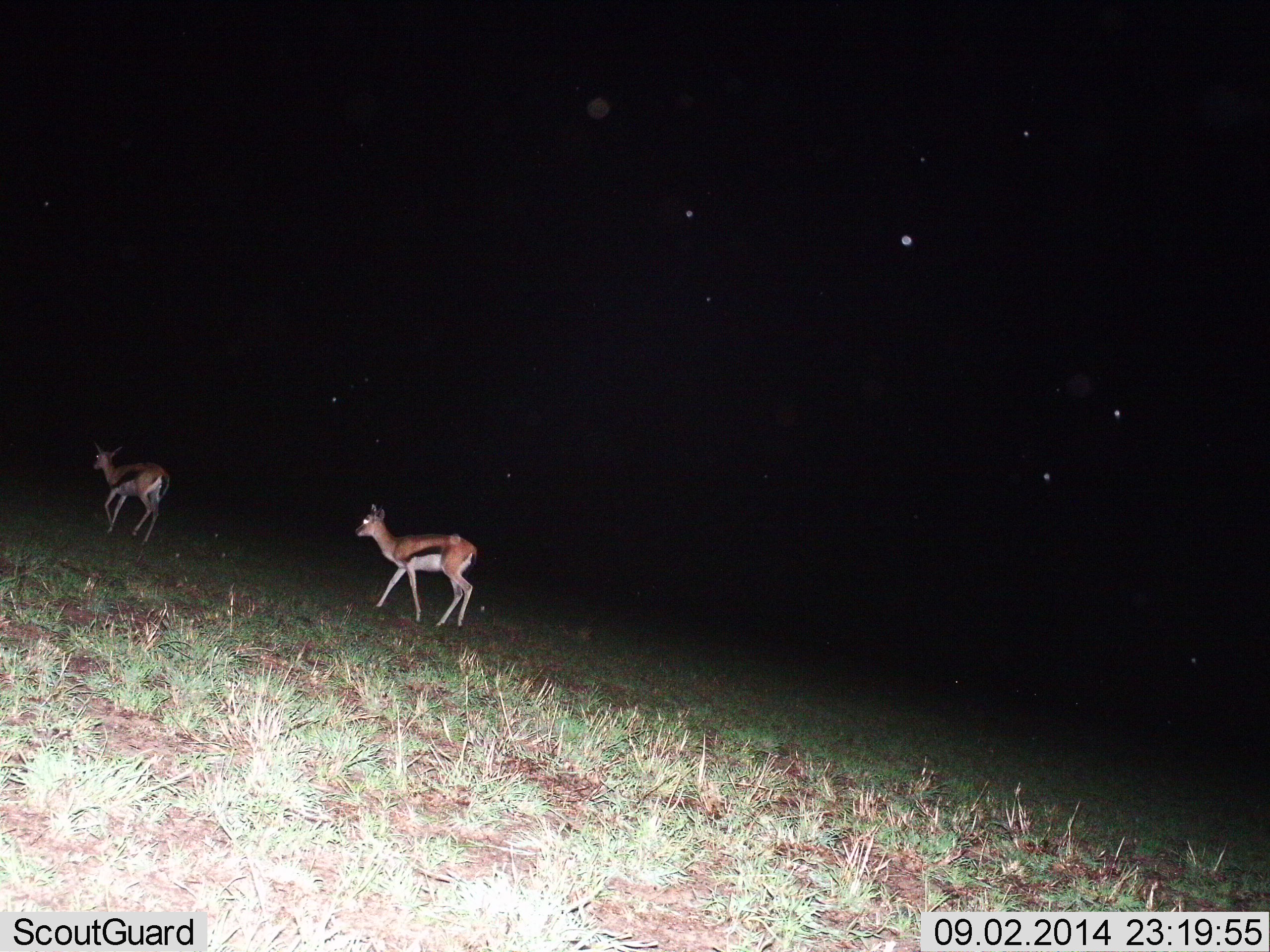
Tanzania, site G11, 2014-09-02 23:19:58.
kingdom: Animalia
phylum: Chordata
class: Mammalia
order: Artiodactyla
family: Bovidae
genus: Eudorcas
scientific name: Eudorcas thomsonii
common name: thomson's gazelle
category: gazellethomsons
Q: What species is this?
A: Gazellethomsons (thomson's gazelle) (Eudorcas thomsonii).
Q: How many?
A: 2.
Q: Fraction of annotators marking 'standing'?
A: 0%.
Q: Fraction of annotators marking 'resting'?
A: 0%.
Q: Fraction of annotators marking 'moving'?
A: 100%.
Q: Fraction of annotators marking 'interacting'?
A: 0%.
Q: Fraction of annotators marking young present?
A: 0%.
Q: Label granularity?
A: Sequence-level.